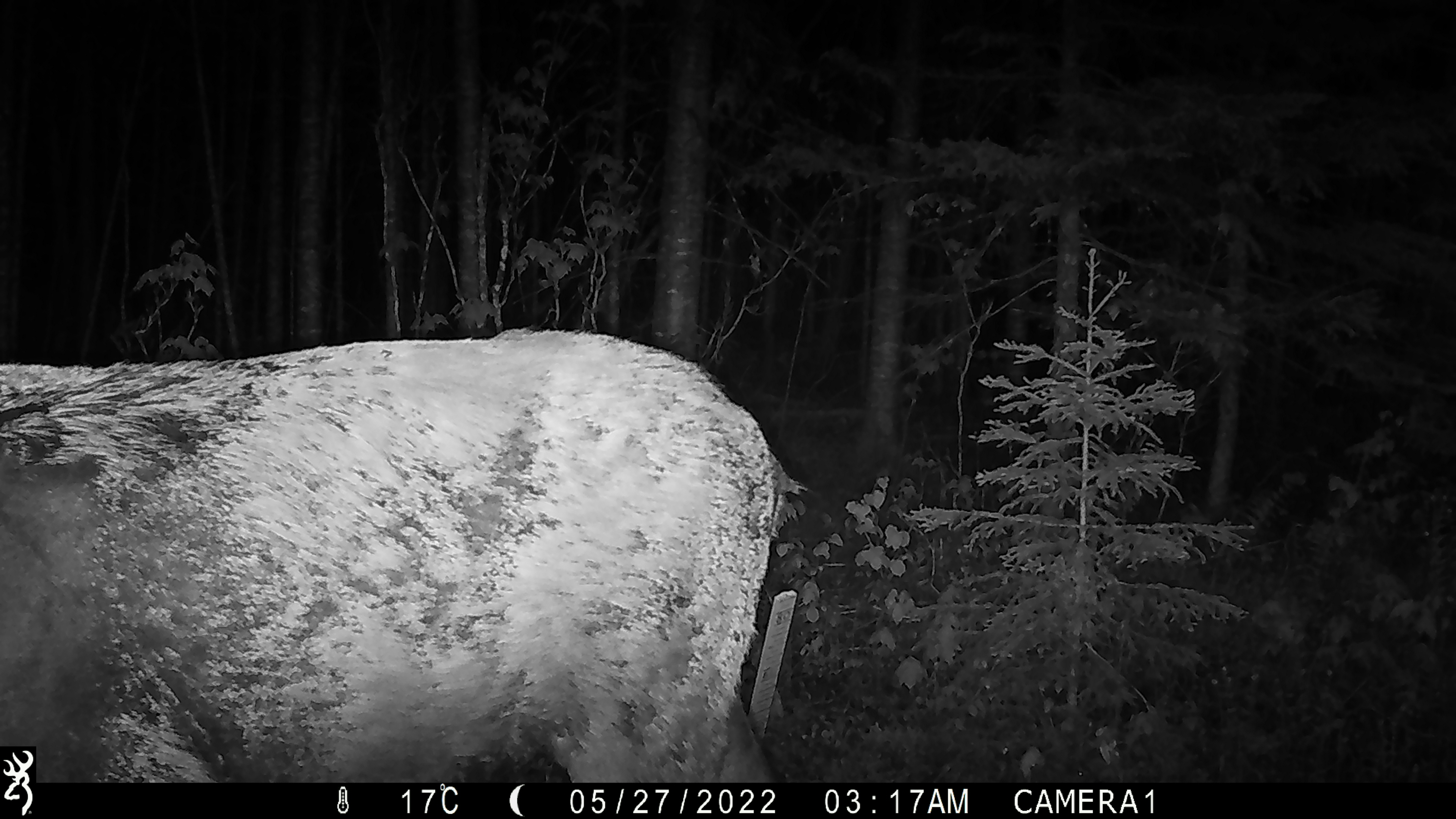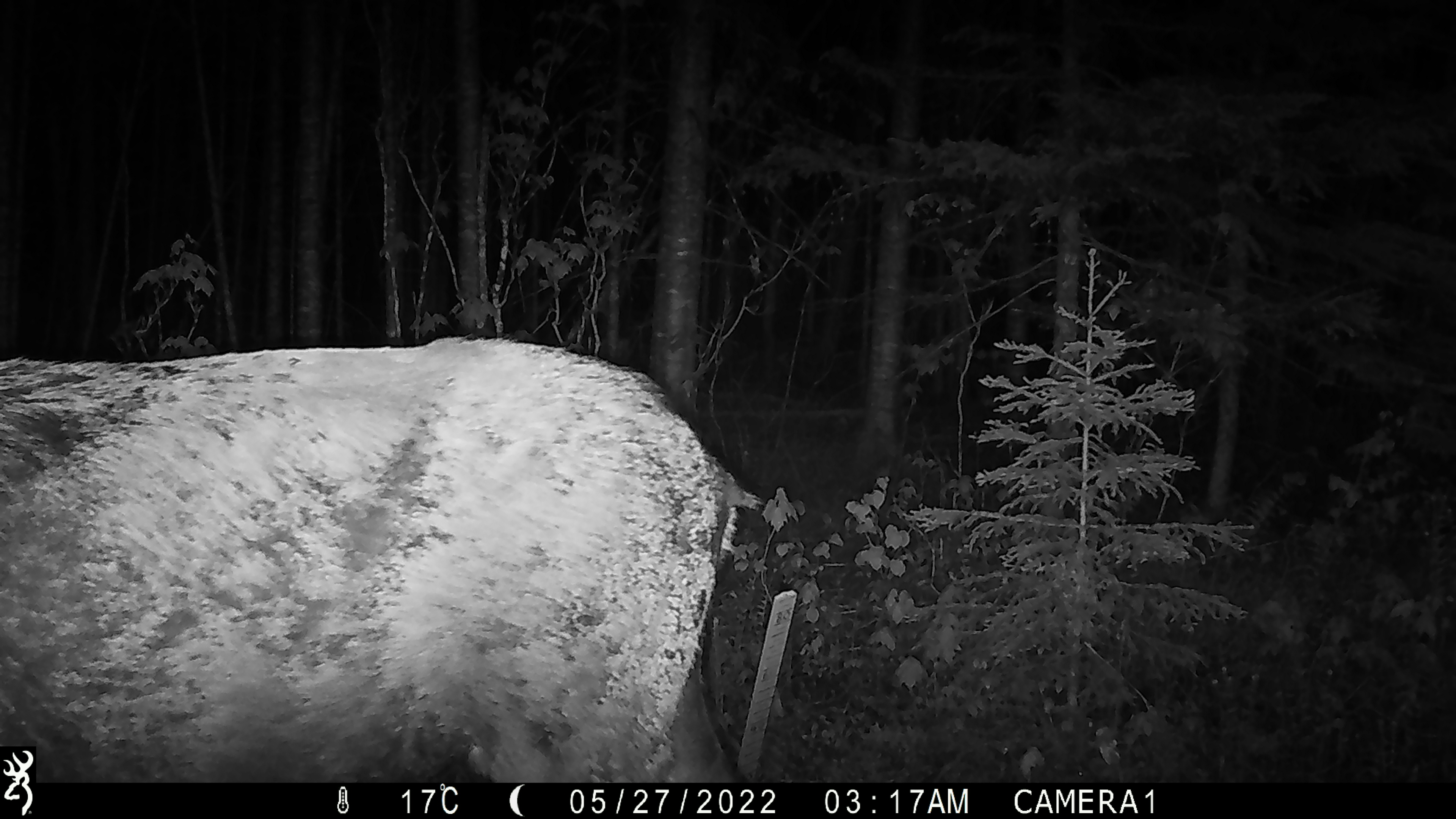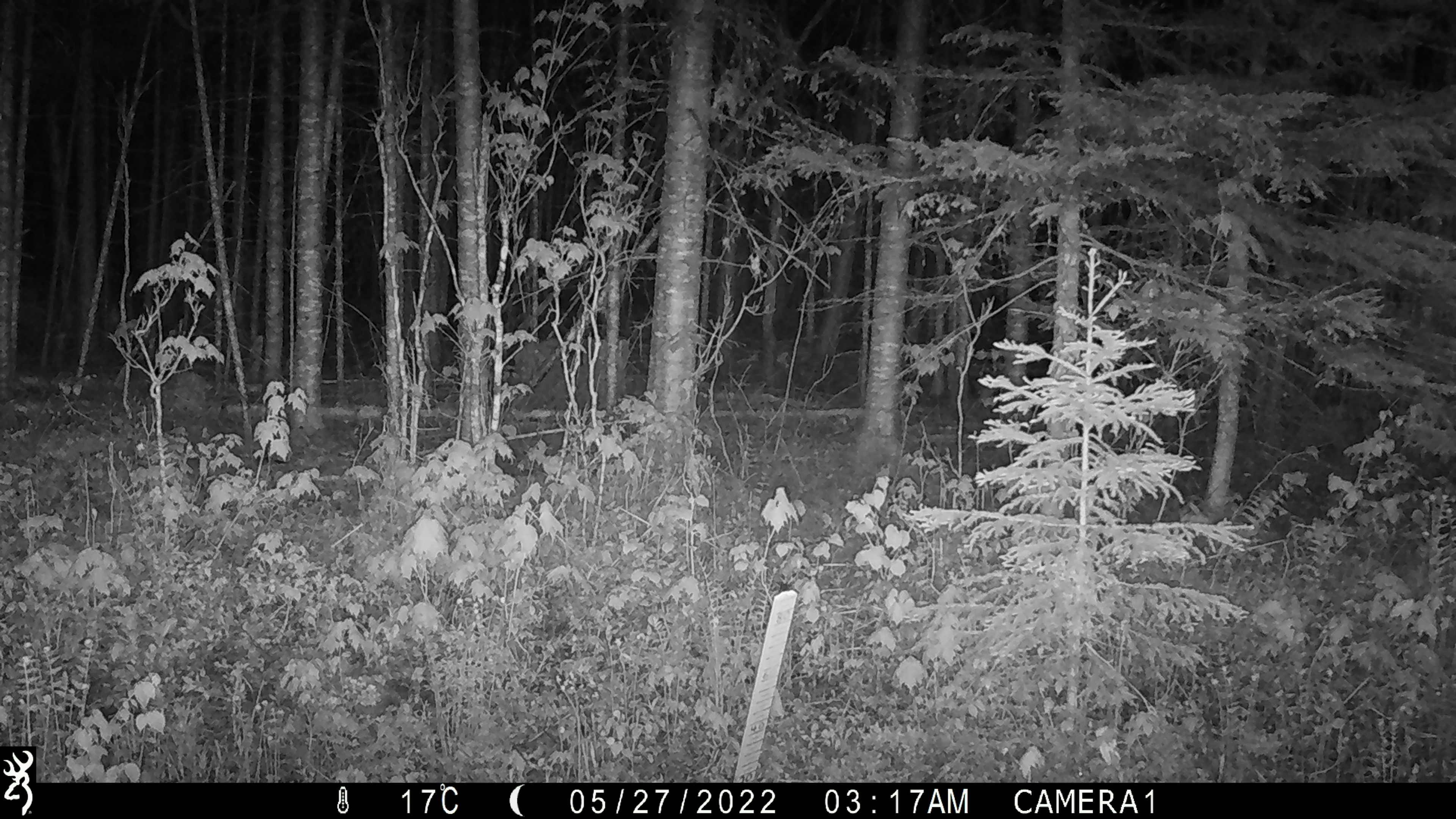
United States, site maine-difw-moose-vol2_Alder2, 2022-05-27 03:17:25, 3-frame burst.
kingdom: Animalia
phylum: Chordata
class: Mammalia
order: Artiodactyla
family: Cervidae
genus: Alces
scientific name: Alces alces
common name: moose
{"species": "moose (Alces alces)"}